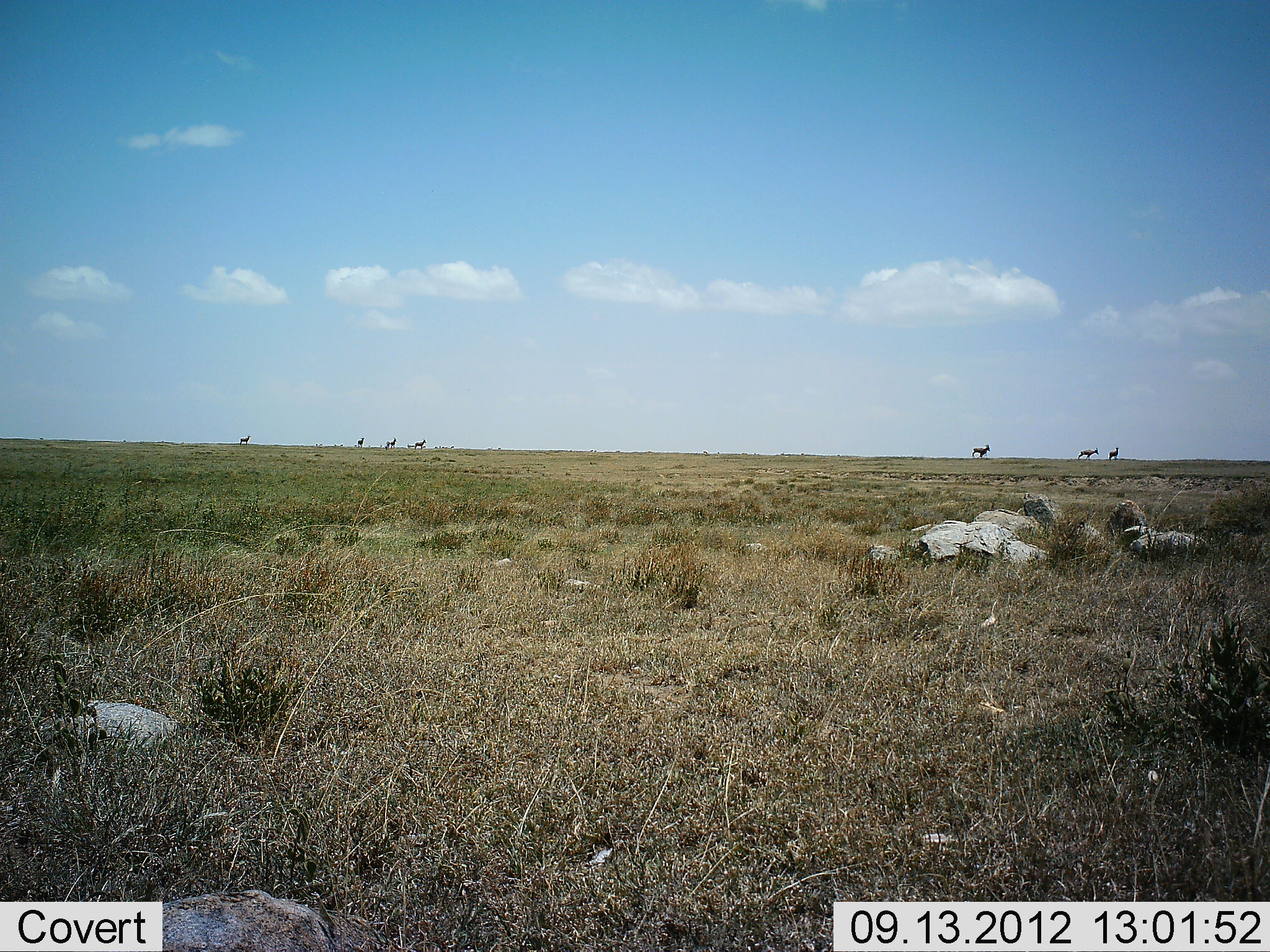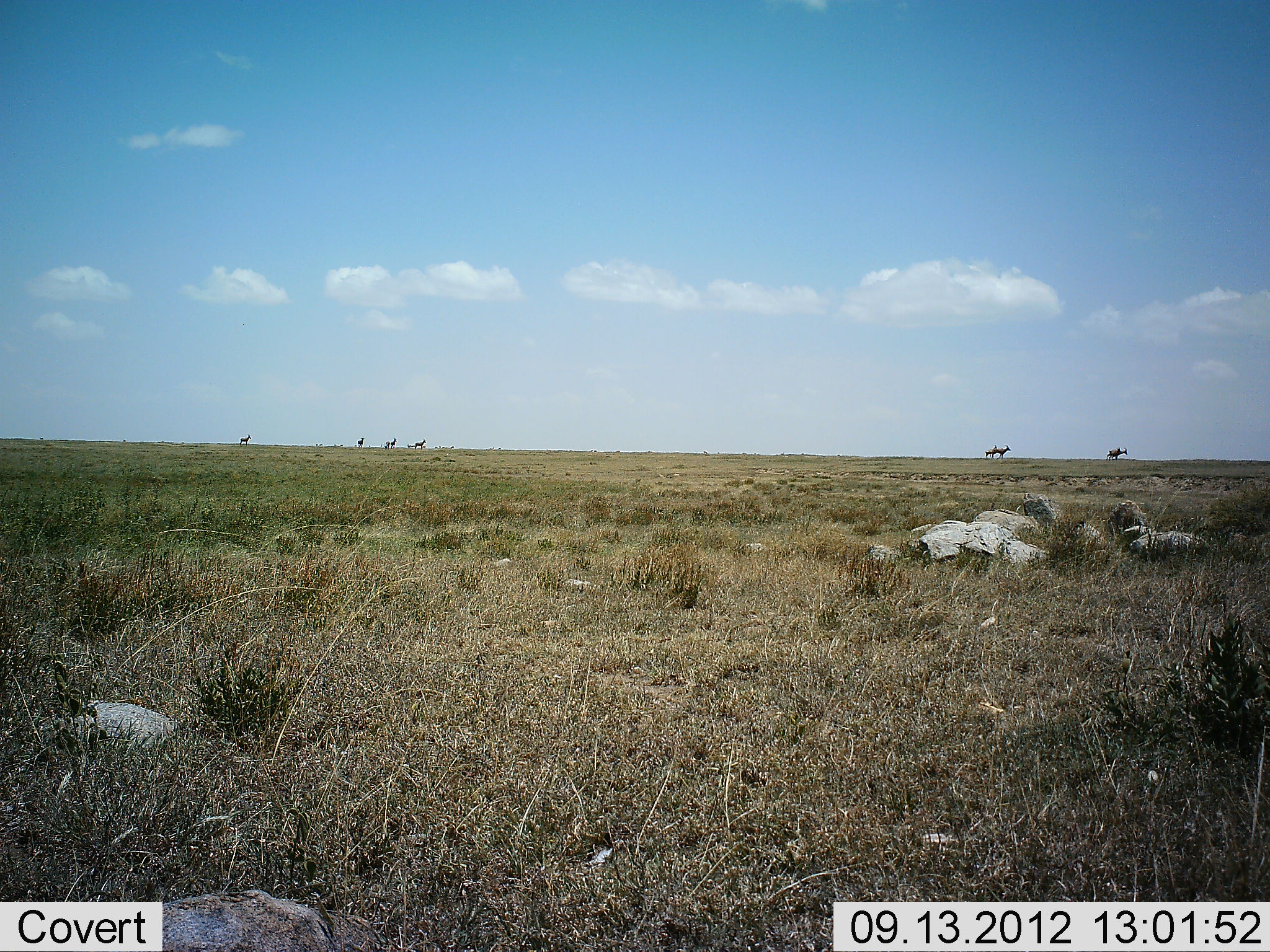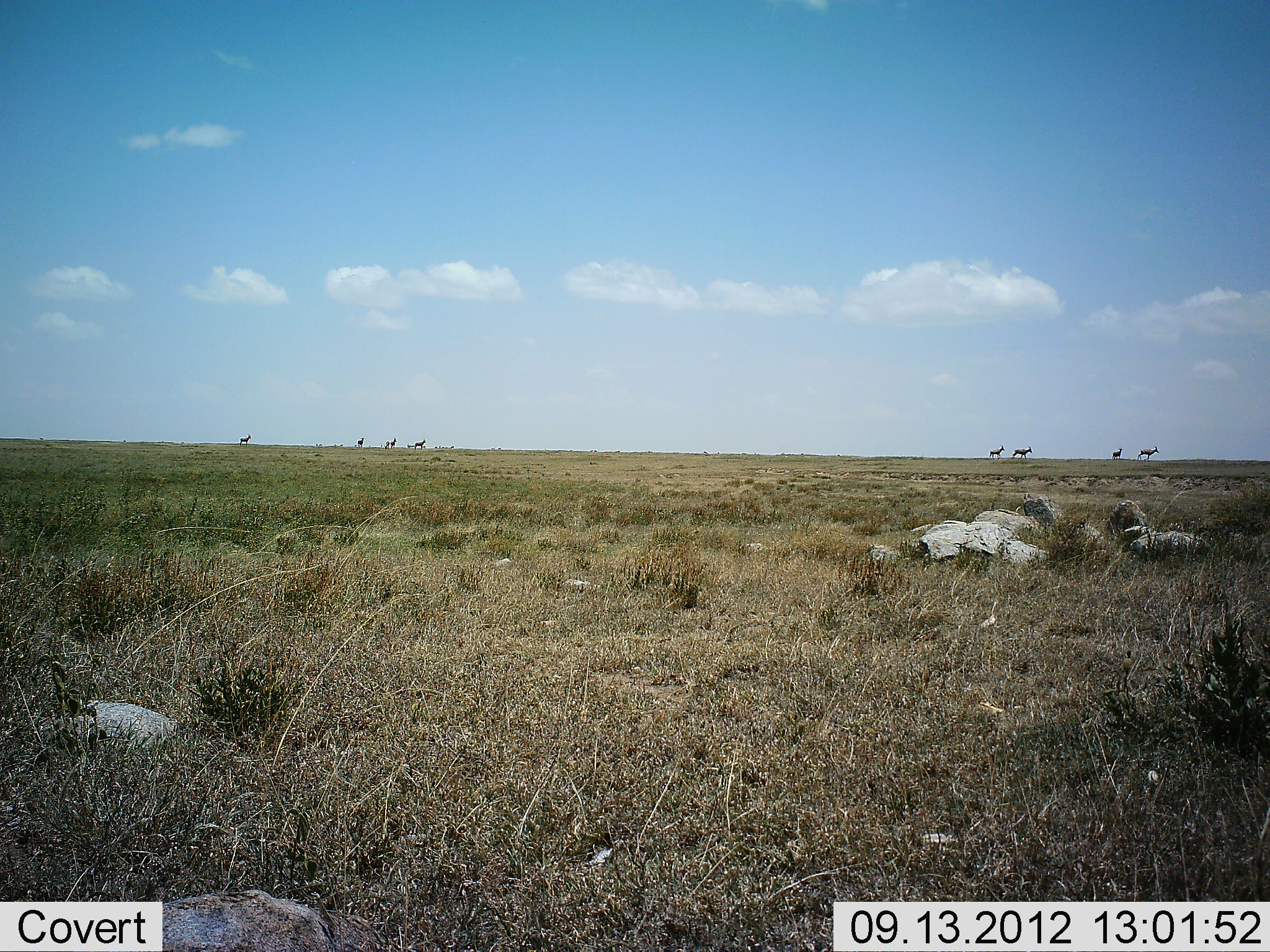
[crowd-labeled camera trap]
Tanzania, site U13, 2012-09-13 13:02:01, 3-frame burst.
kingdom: Animalia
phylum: Chordata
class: Mammalia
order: Artiodactyla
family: Bovidae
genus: Alcelaphus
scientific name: Alcelaphus buselaphus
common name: hartebeest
Hartebeest (Alcelaphus buselaphus), count 6. Behavior (volunteer vote fractions): standing 60%, resting 0%, moving 100%, interacting 0%. Young present (vote fraction): 0%. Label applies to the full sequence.